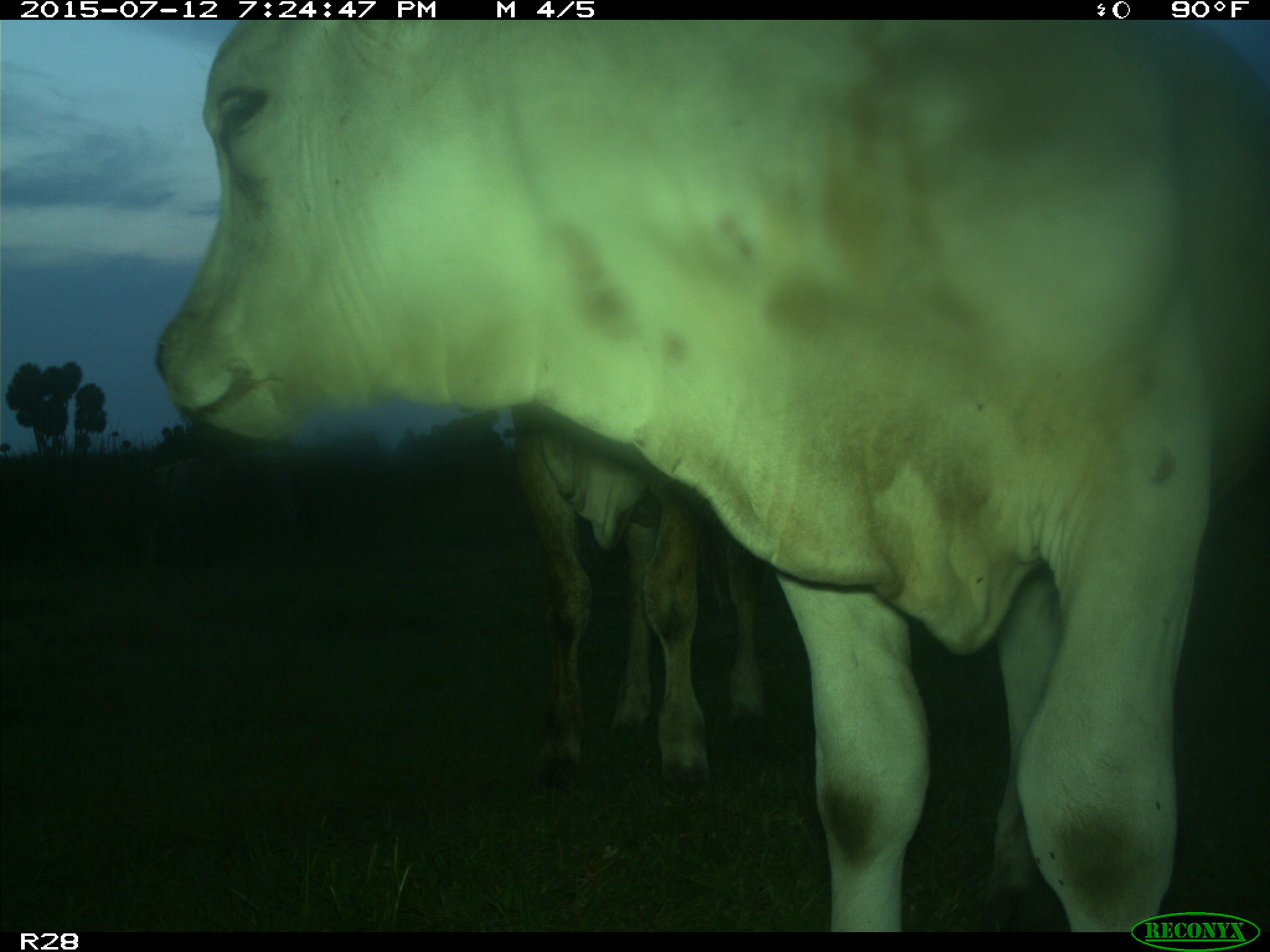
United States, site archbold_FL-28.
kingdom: Animalia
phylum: Chordata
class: Mammalia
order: Artiodactyla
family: Bovidae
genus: Bos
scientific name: Bos taurus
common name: domestic cow